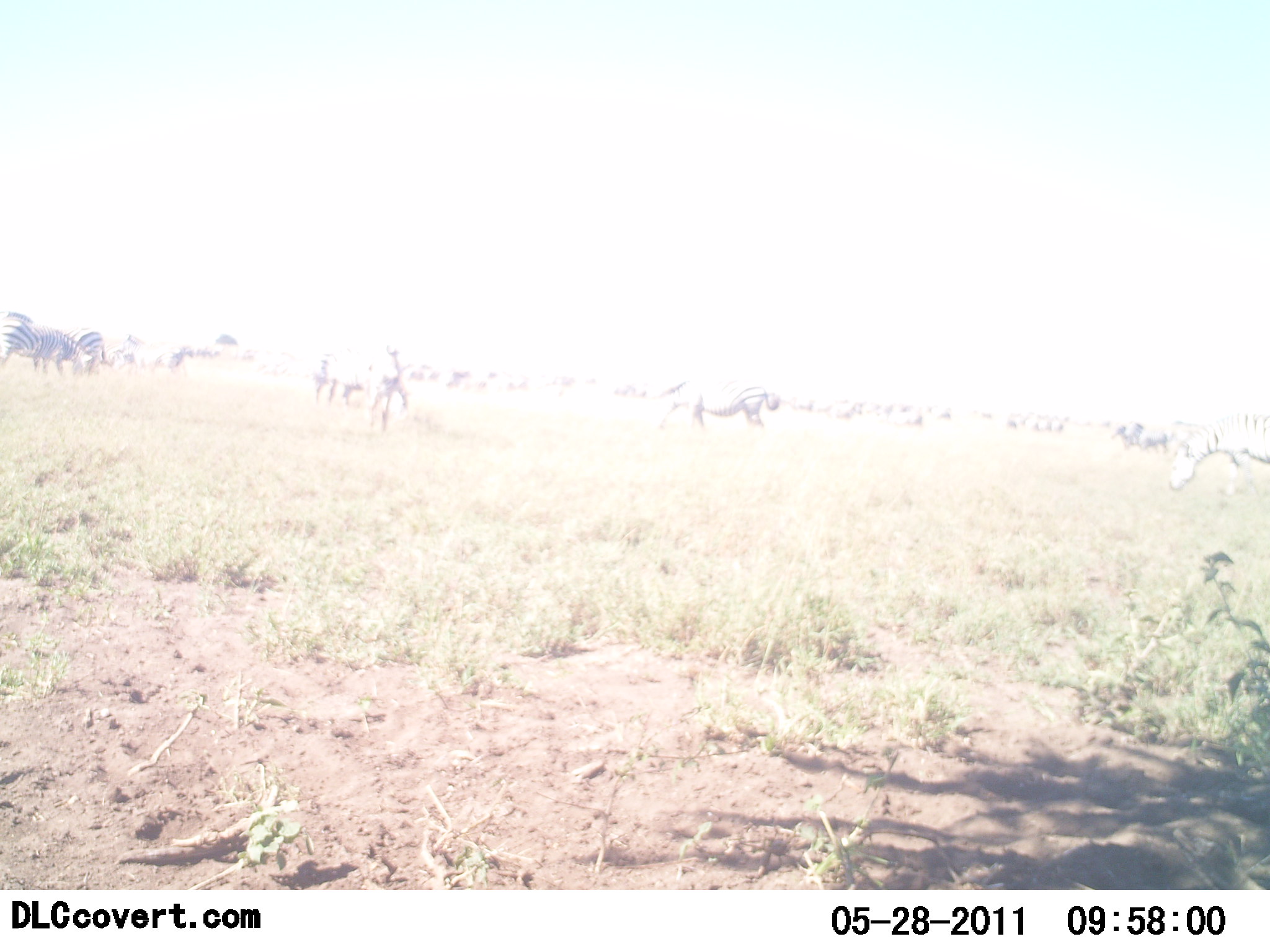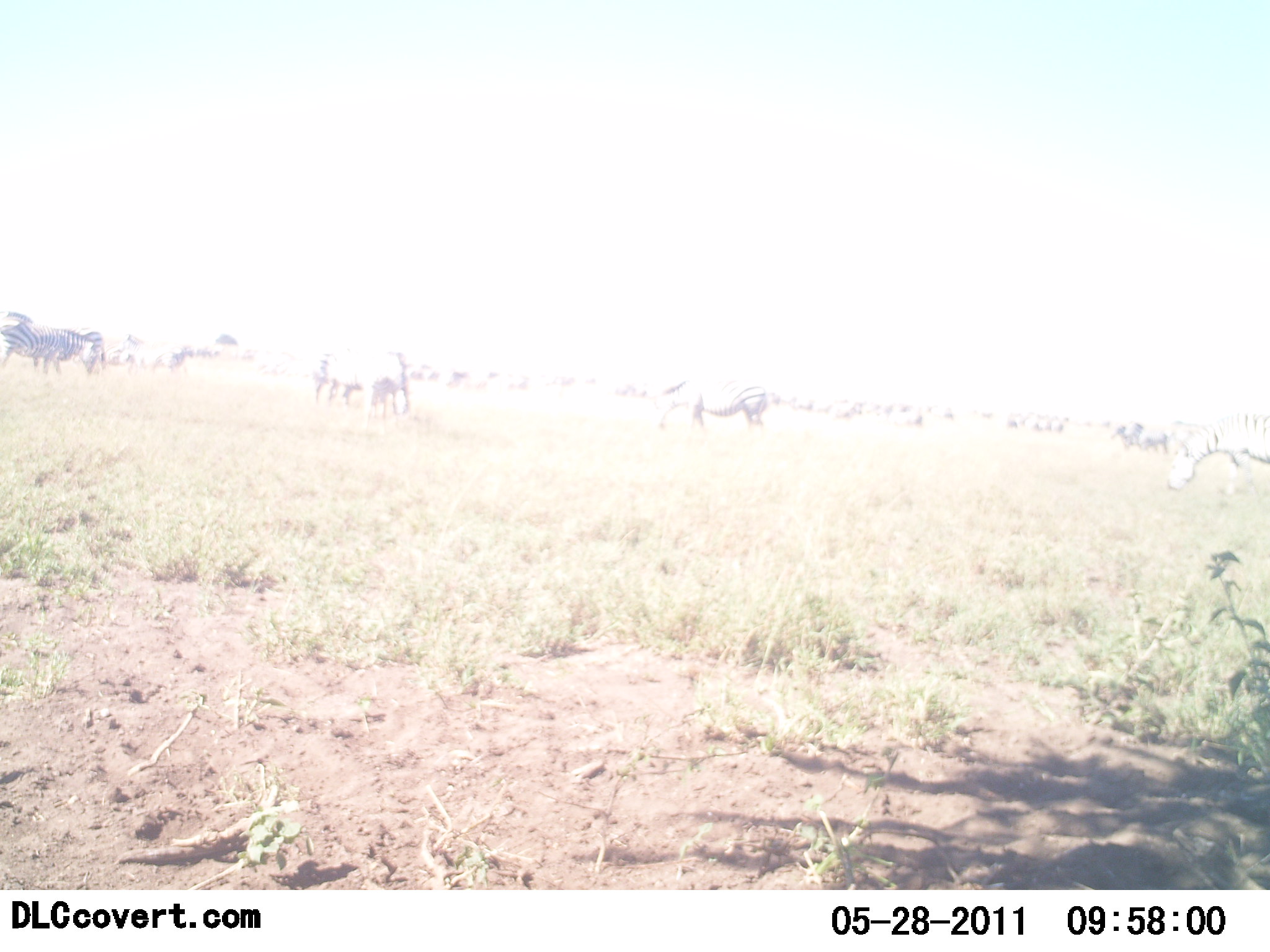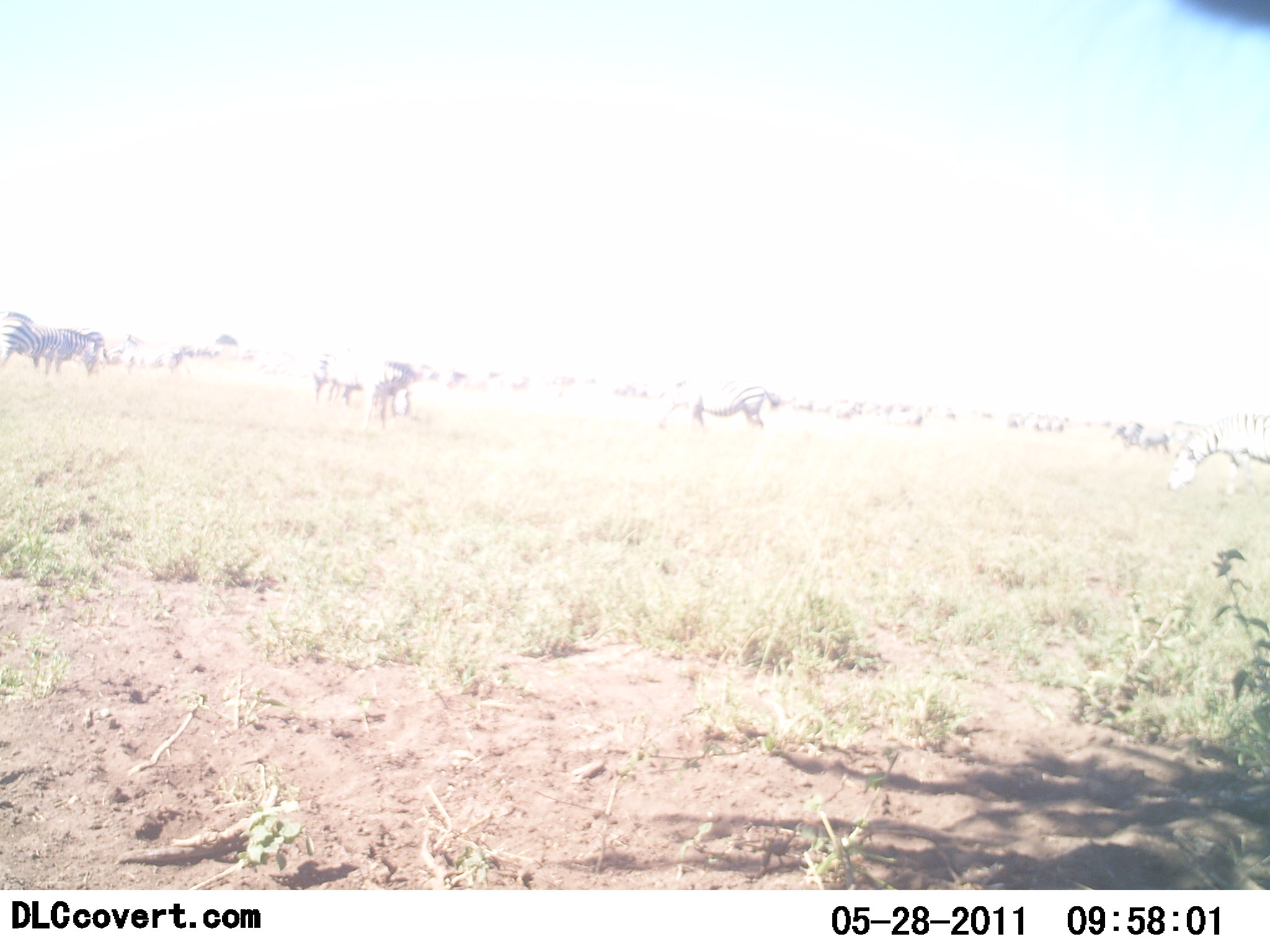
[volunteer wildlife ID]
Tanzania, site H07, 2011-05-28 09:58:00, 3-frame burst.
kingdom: Animalia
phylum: Chordata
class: Mammalia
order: Perissodactyla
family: Equidae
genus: Equus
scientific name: Equus quagga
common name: plains zebra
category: zebra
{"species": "zebra (plains zebra) (Equus quagga)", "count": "6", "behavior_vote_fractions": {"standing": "73%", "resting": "9%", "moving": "0%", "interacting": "0%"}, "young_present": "0%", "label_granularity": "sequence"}